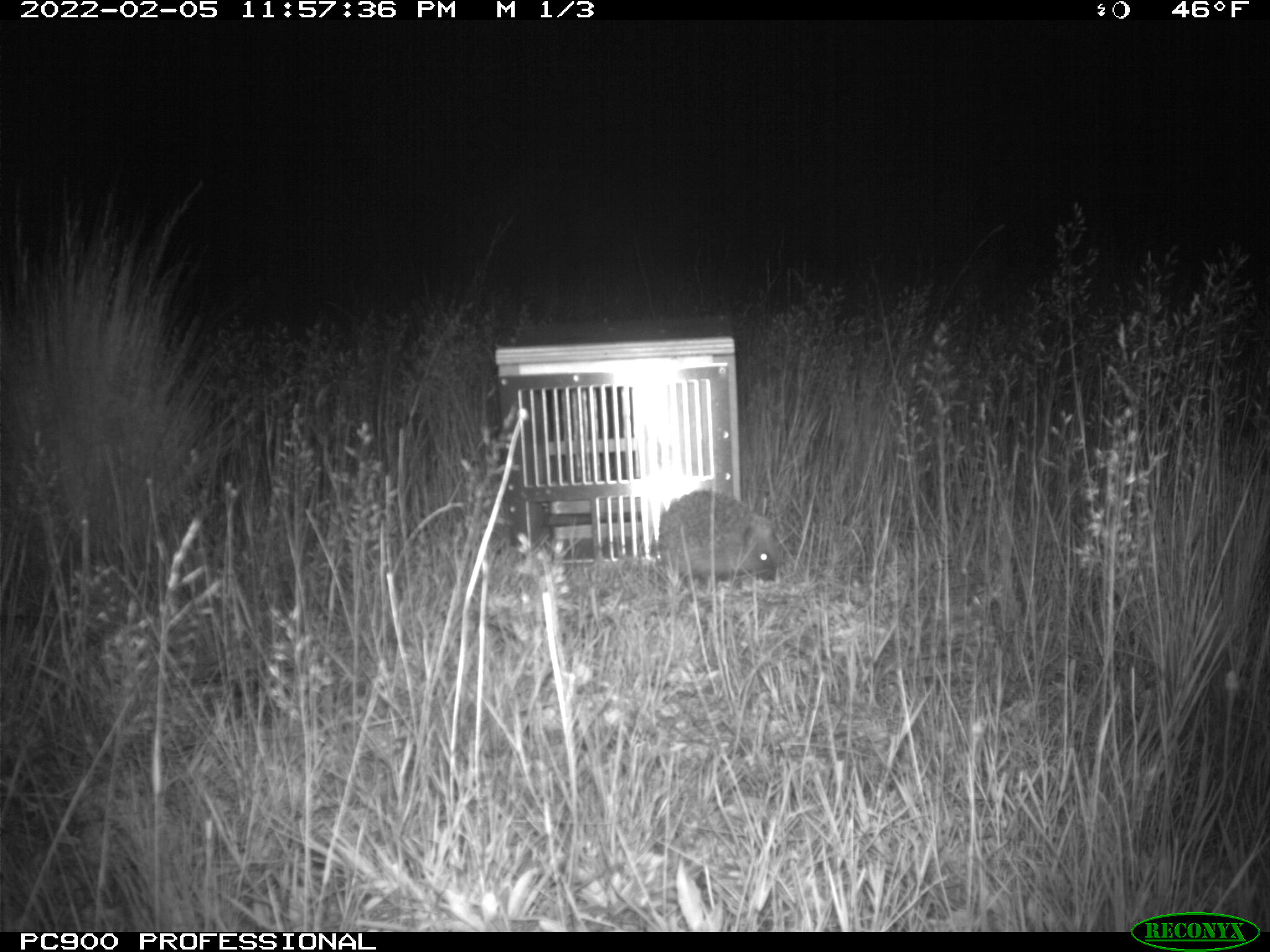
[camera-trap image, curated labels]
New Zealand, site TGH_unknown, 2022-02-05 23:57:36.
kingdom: Animalia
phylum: Chordata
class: Mammalia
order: Eulipotyphla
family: Erinaceidae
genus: Erinaceus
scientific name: Erinaceus europaeus europaeus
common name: european hedgehog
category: hedgehog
Hedgehog (european hedgehog) (Erinaceus europaeus europaeus).